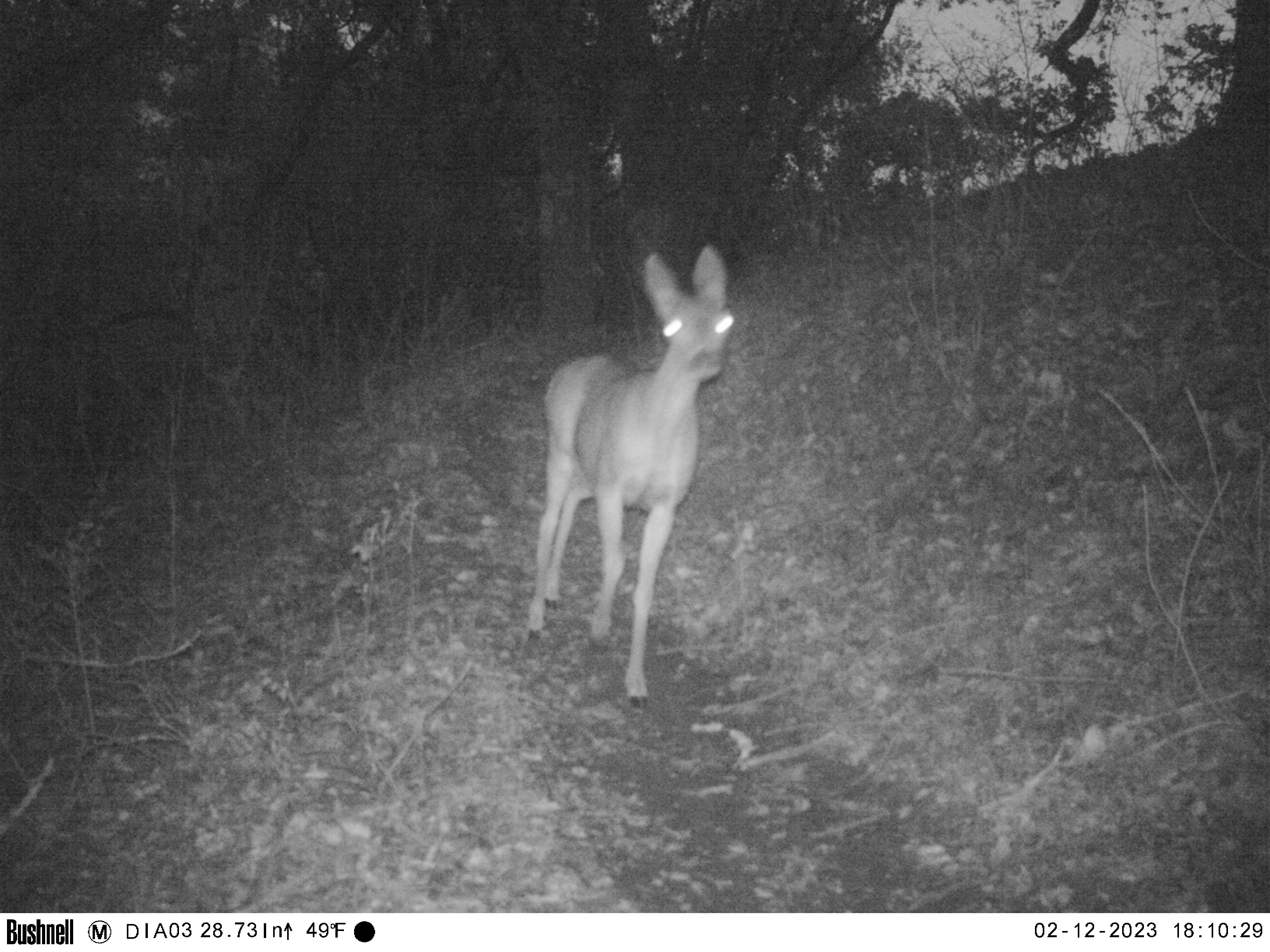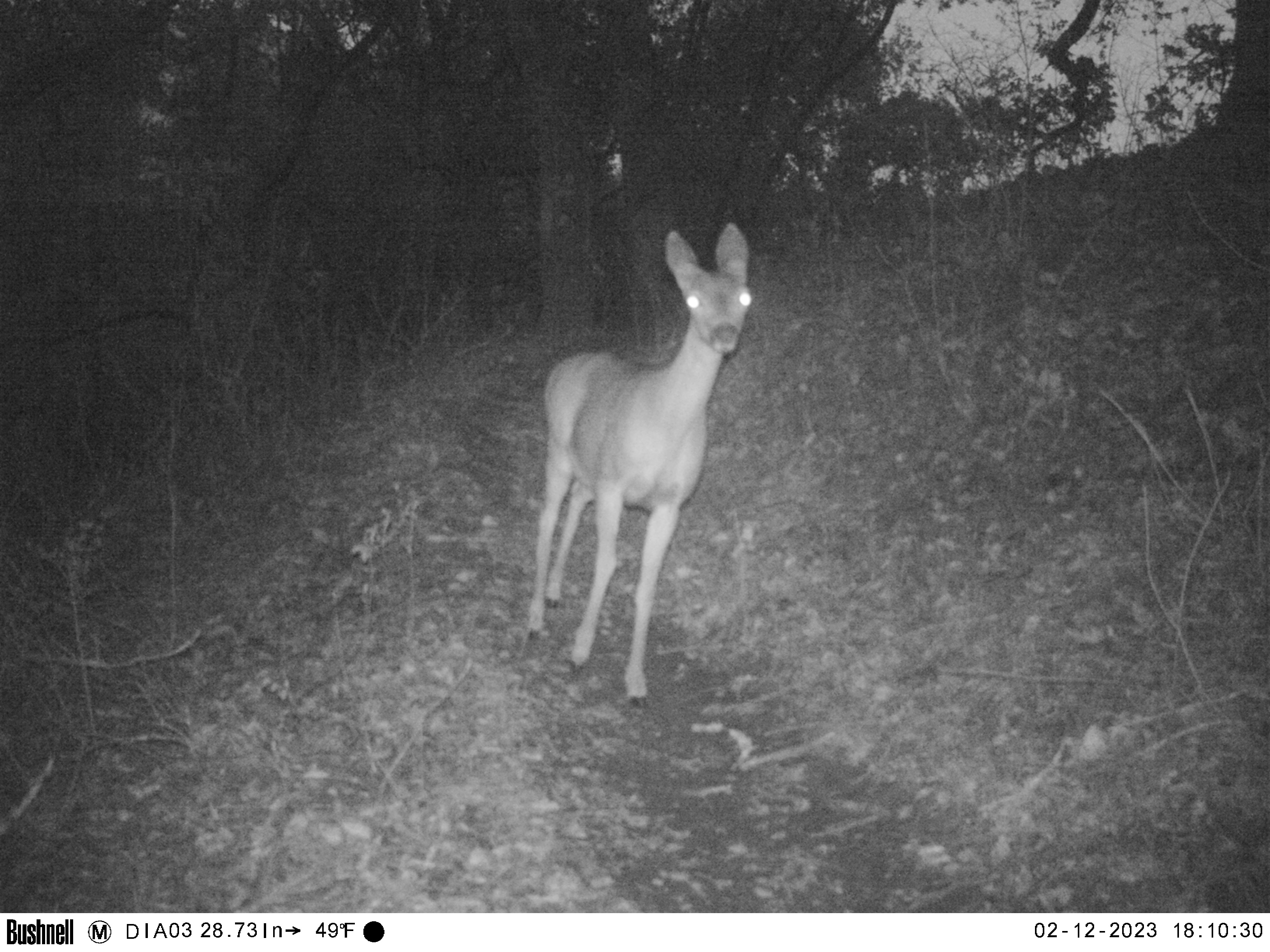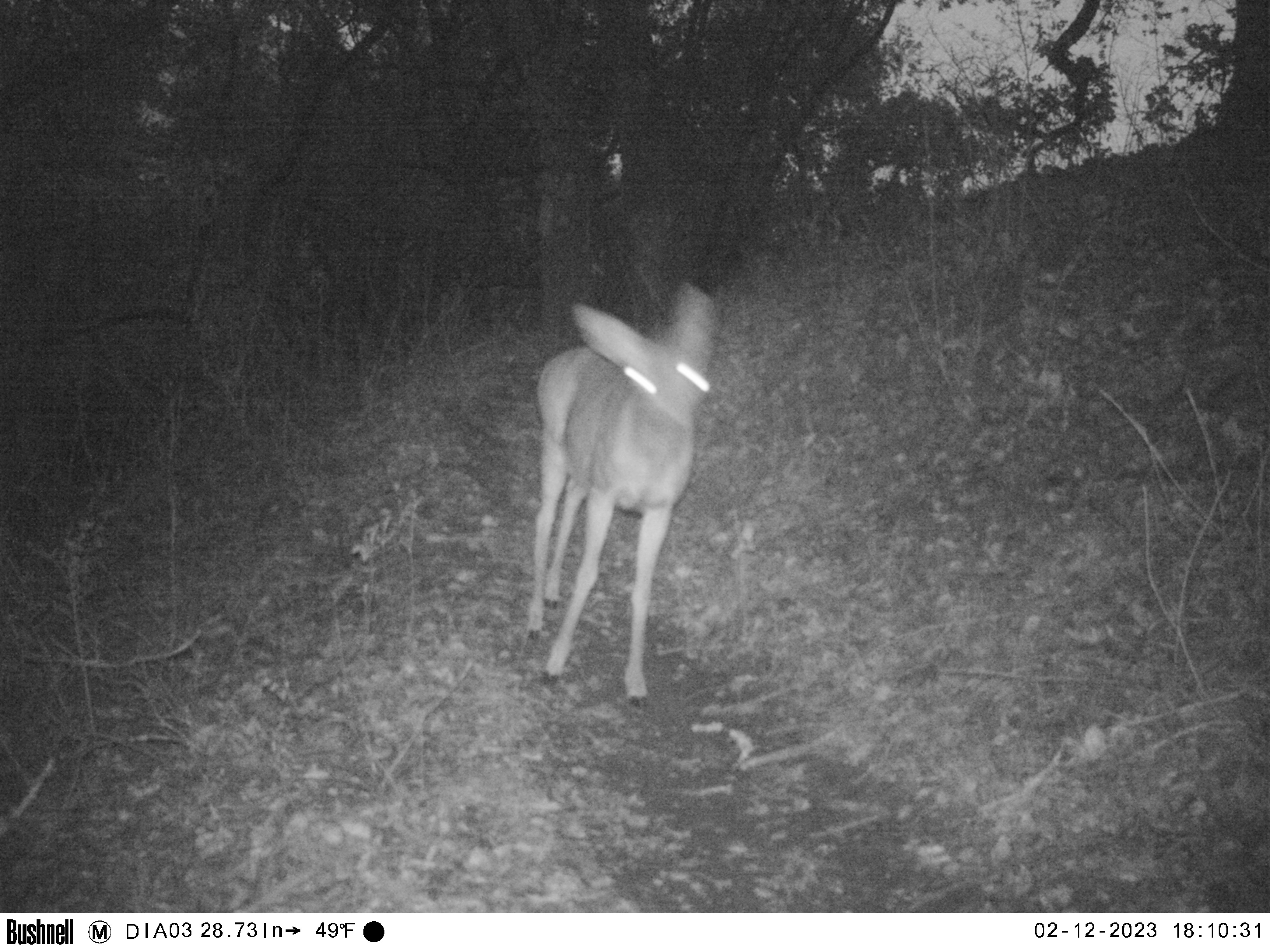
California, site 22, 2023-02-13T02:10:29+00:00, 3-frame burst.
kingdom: Animalia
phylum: Chordata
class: Mammalia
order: Artiodactyla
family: Cervidae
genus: Odocoileus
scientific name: Odocoileus hemionus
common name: mule deer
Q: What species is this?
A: Mule deer (Odocoileus hemionus).